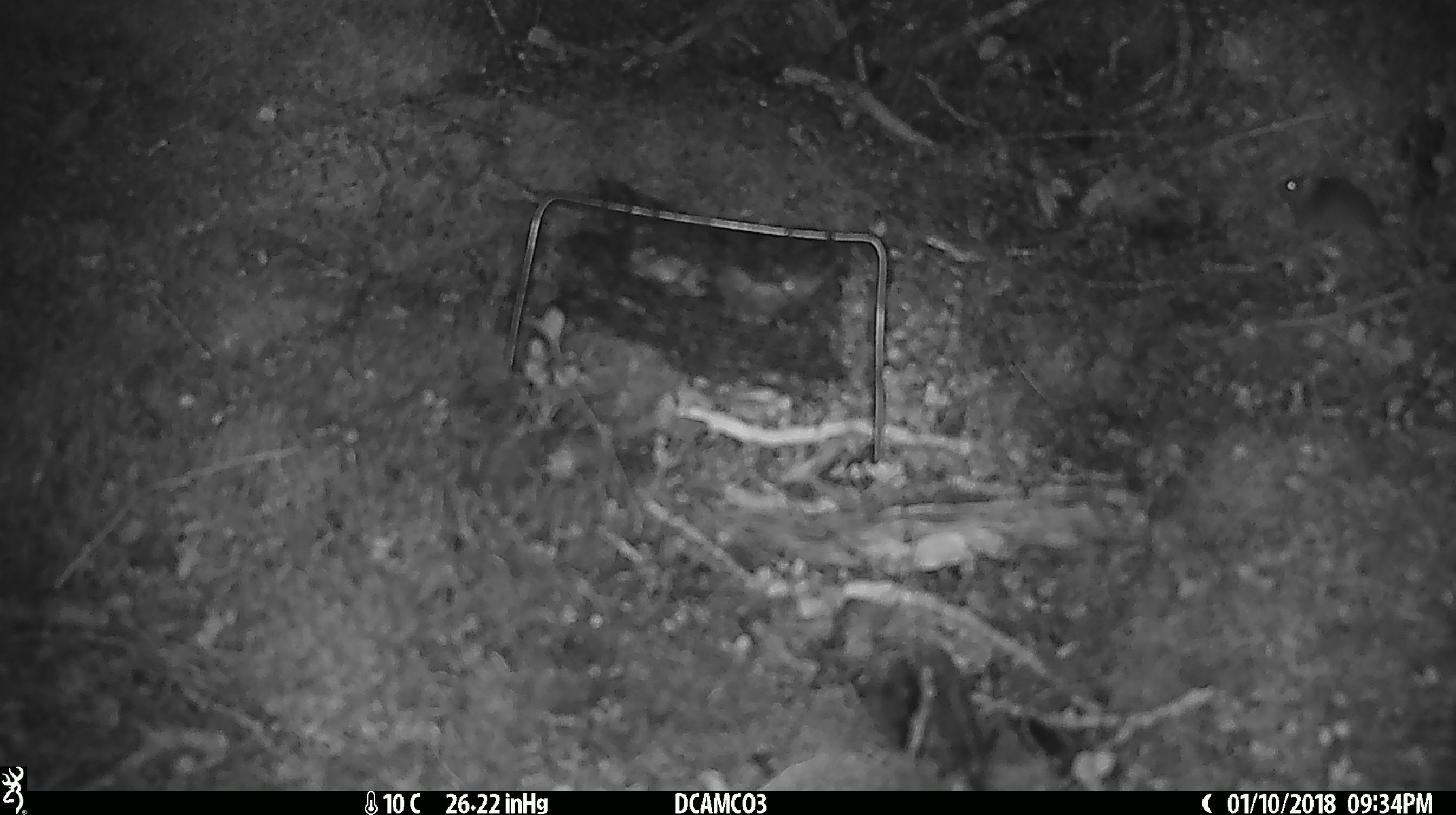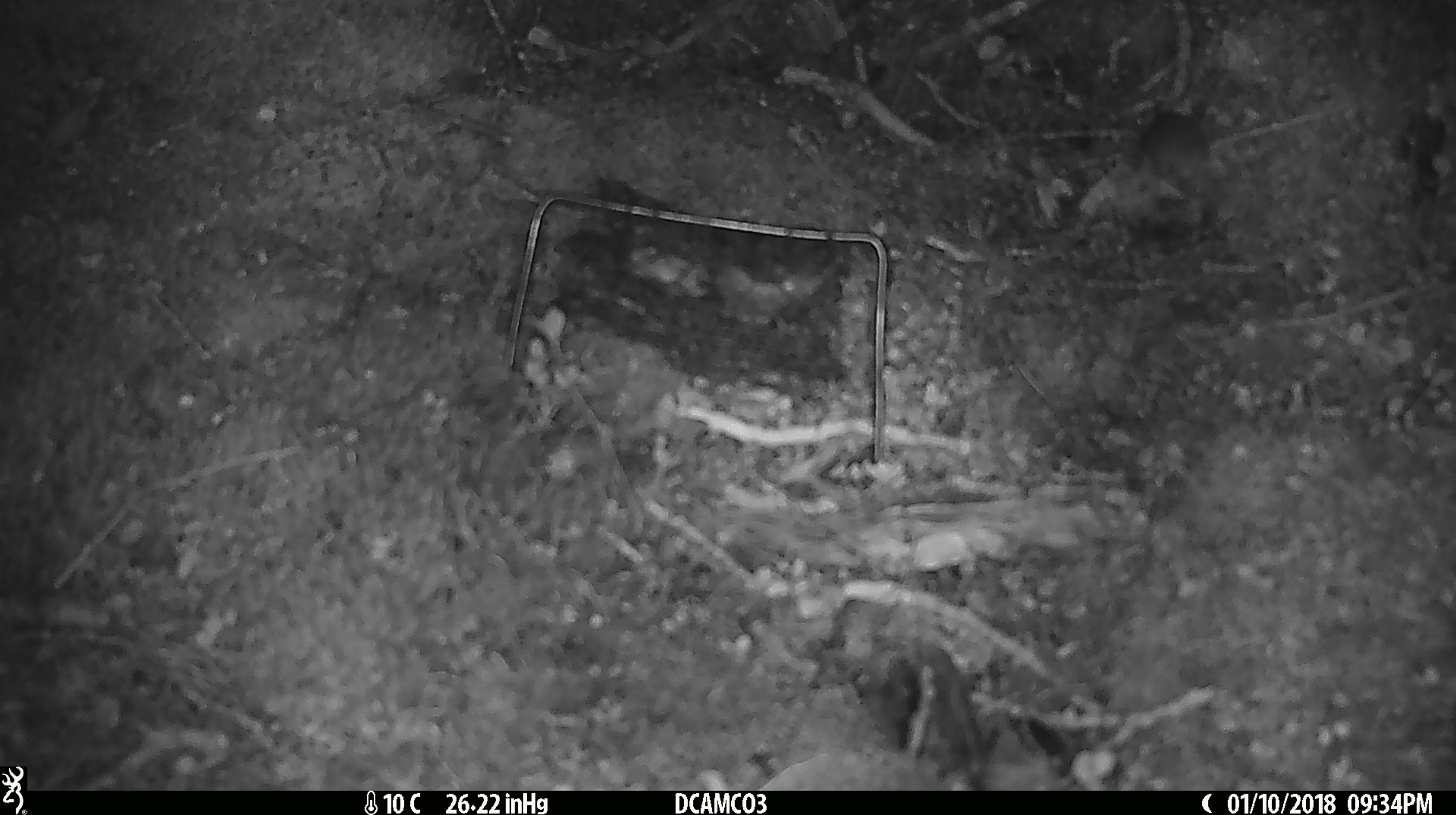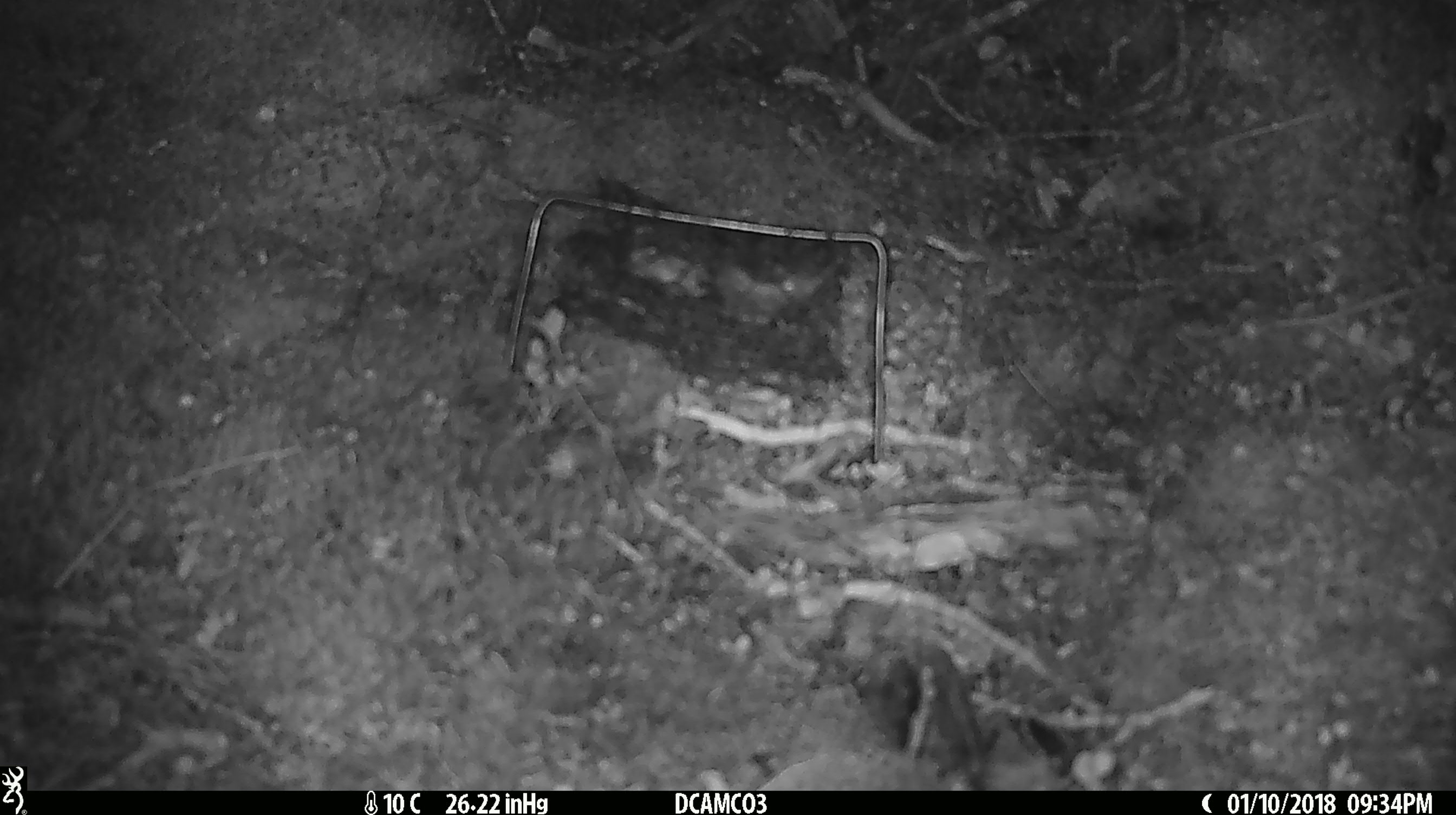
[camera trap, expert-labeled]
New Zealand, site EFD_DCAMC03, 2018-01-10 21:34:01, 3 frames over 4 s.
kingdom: Animalia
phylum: Chordata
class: Mammalia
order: Rodentia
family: Muridae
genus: Mus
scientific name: Mus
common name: mouse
Mouse (Mus).